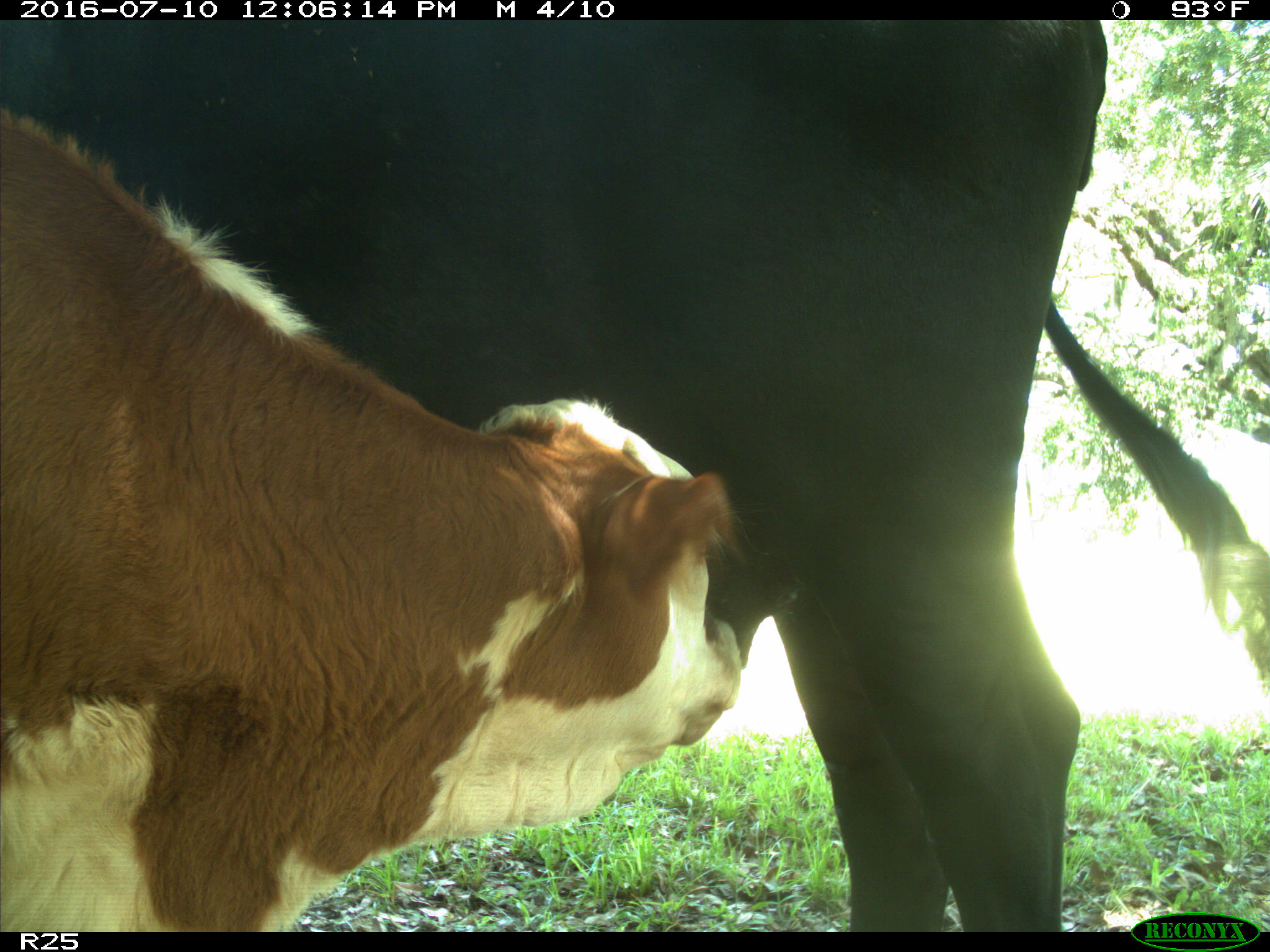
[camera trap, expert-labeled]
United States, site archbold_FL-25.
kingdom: Animalia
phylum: Chordata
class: Mammalia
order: Artiodactyla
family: Bovidae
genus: Bos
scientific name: Bos taurus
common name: domestic cow